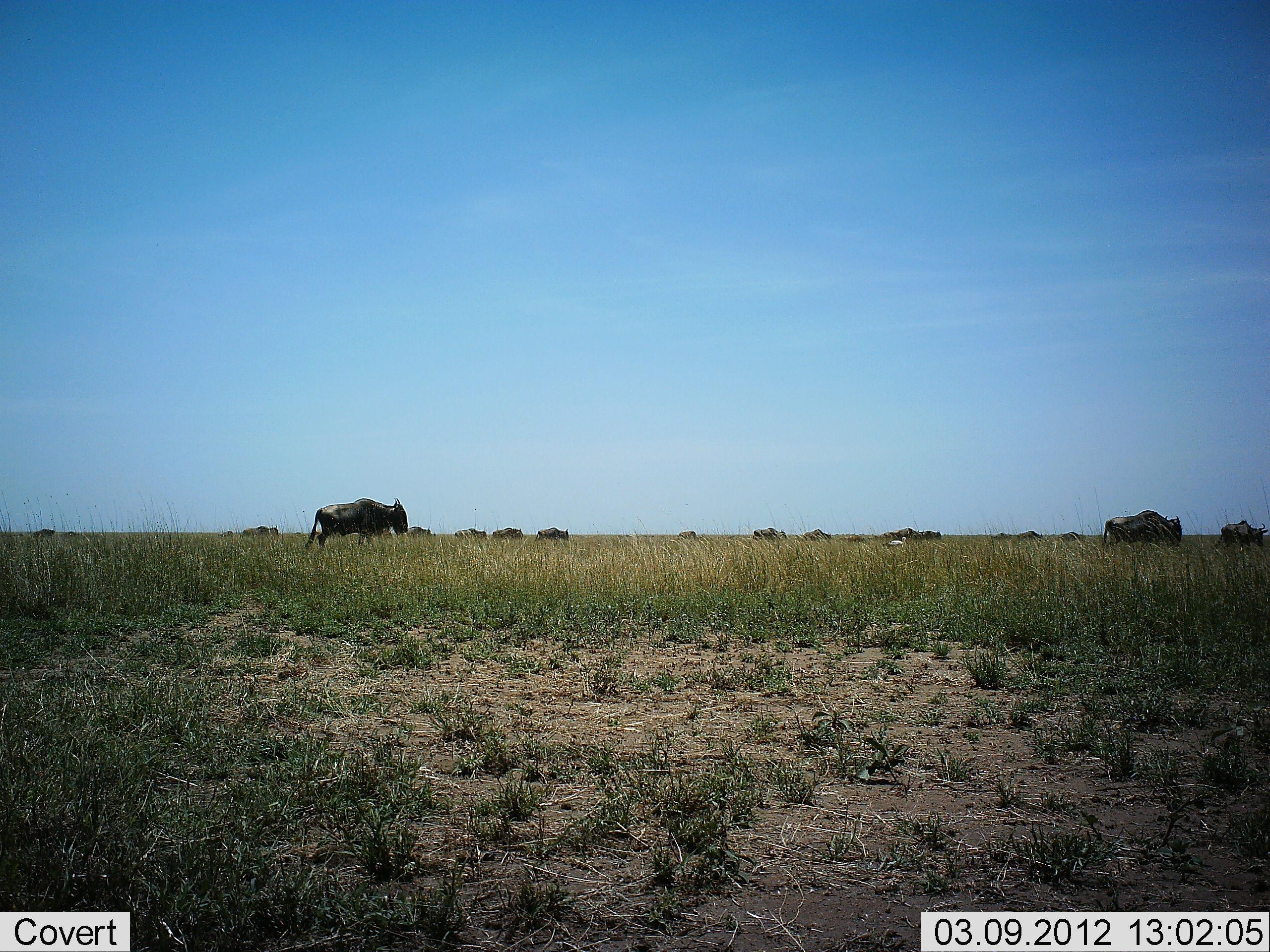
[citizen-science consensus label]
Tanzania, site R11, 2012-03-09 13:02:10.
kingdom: Animalia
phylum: Chordata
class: Mammalia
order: Artiodactyla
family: Bovidae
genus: Connochaetes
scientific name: Connochaetes taurinus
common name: blue wildebeest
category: wildebeest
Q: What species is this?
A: Wildebeest (blue wildebeest) (Connochaetes taurinus).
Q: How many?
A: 11-50.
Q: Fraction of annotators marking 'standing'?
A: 38%.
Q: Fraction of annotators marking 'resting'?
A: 4%.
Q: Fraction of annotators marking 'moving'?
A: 81%.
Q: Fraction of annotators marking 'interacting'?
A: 0%.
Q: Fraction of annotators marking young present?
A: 0%.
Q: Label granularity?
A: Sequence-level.